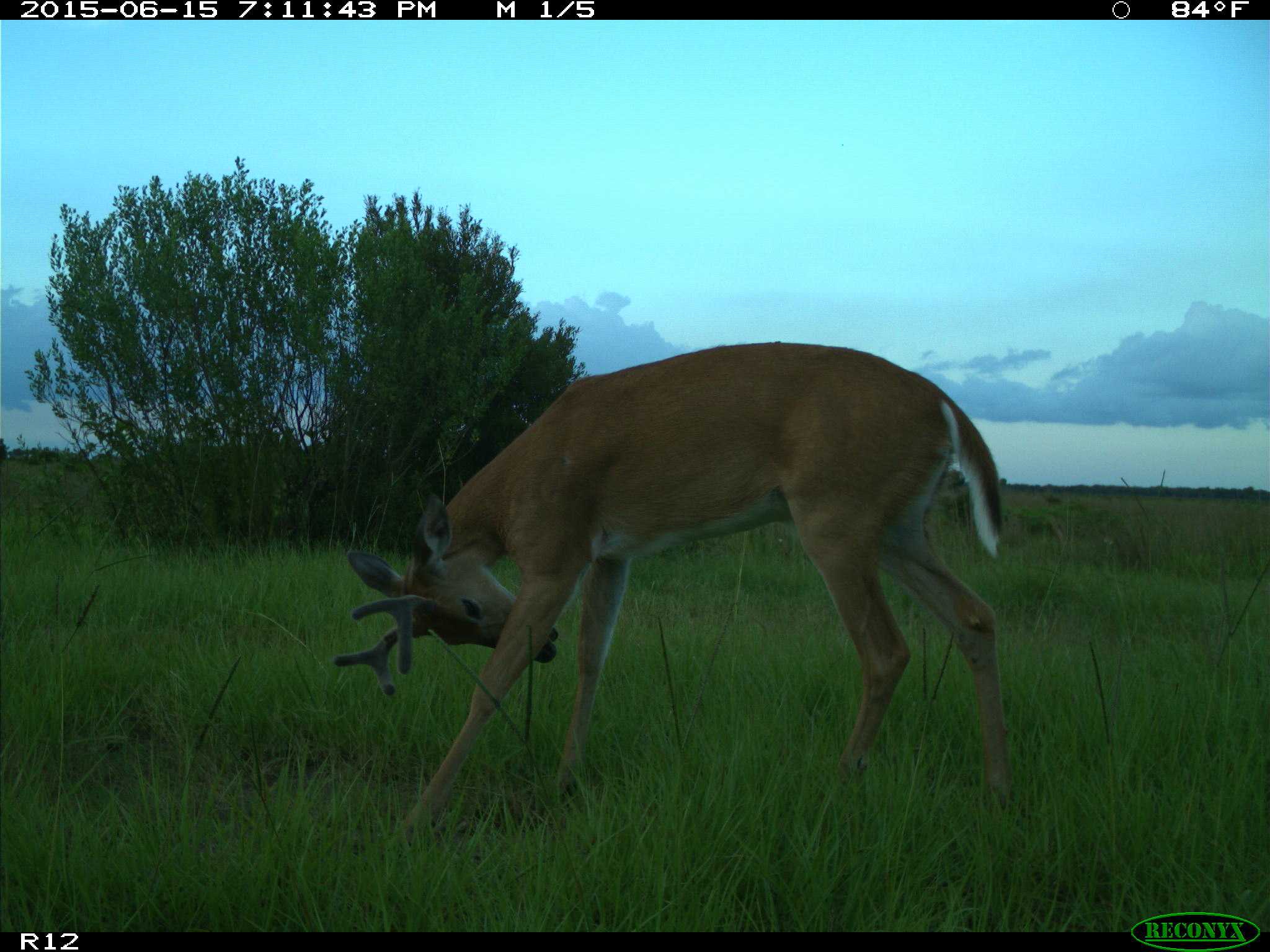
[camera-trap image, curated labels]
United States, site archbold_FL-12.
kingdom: Animalia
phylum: Chordata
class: Mammalia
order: Artiodactyla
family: Cervidae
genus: Odocoileus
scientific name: Odocoileus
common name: deer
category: unidentified deer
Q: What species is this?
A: Unidentified deer (deer) (Odocoileus).